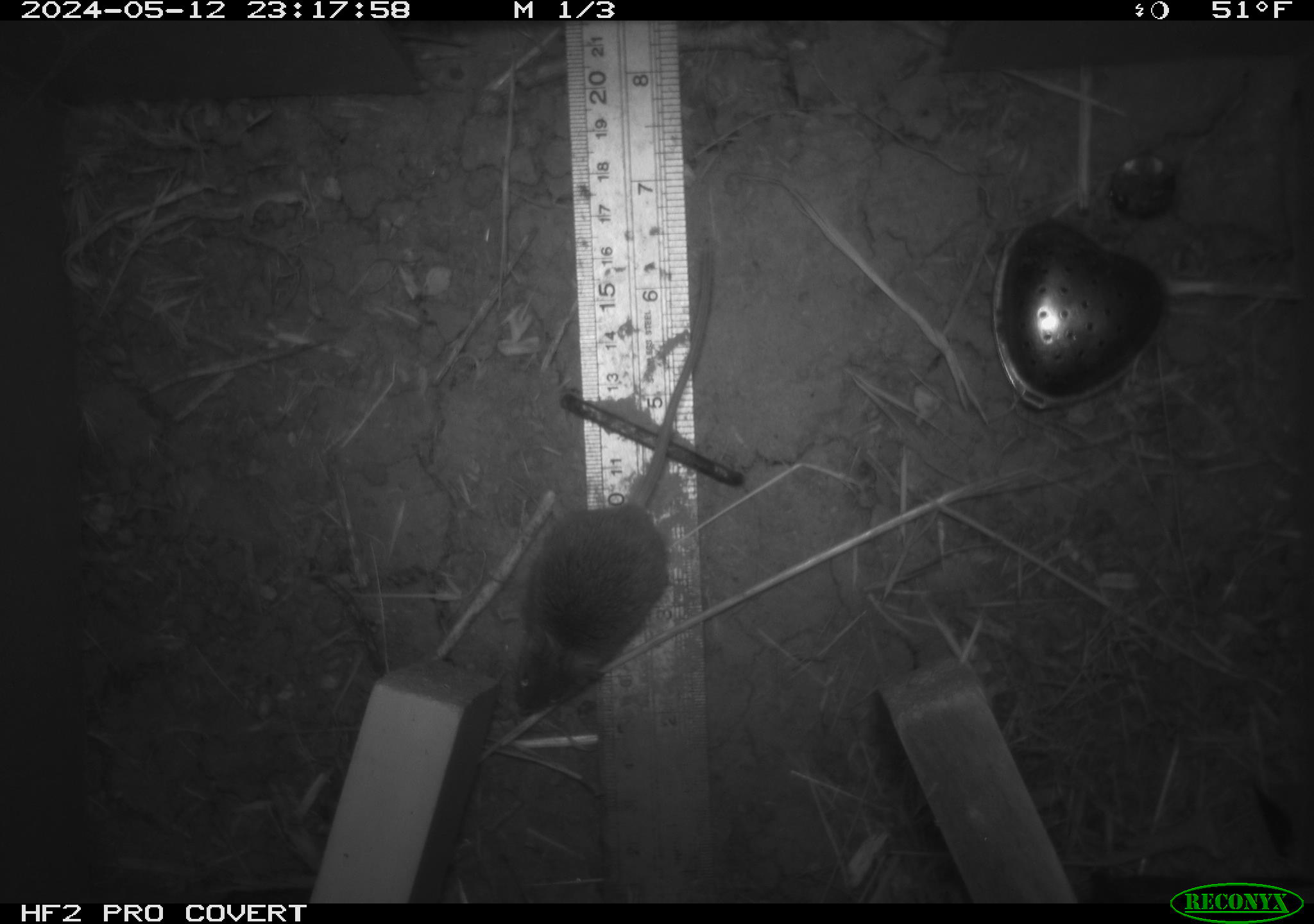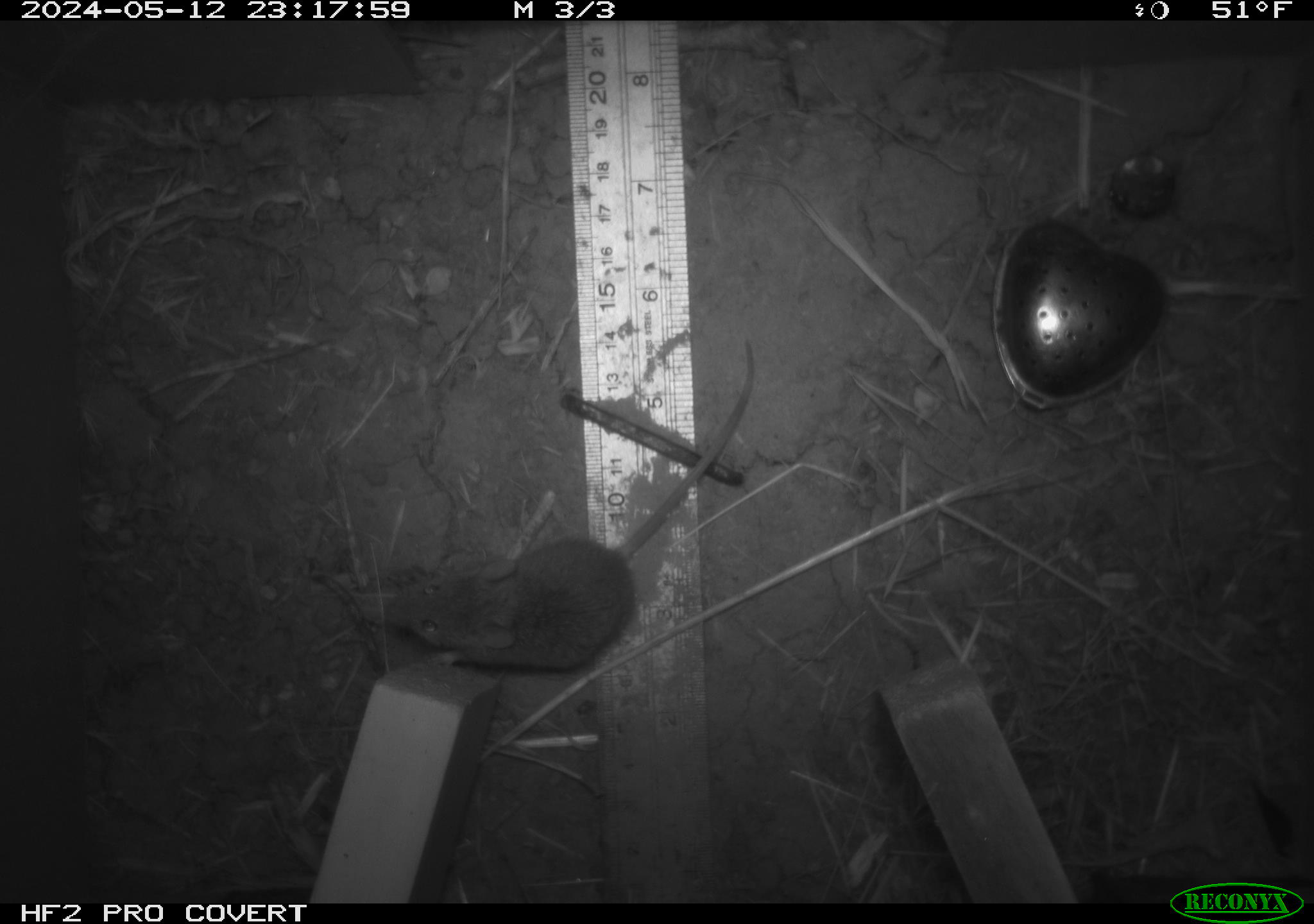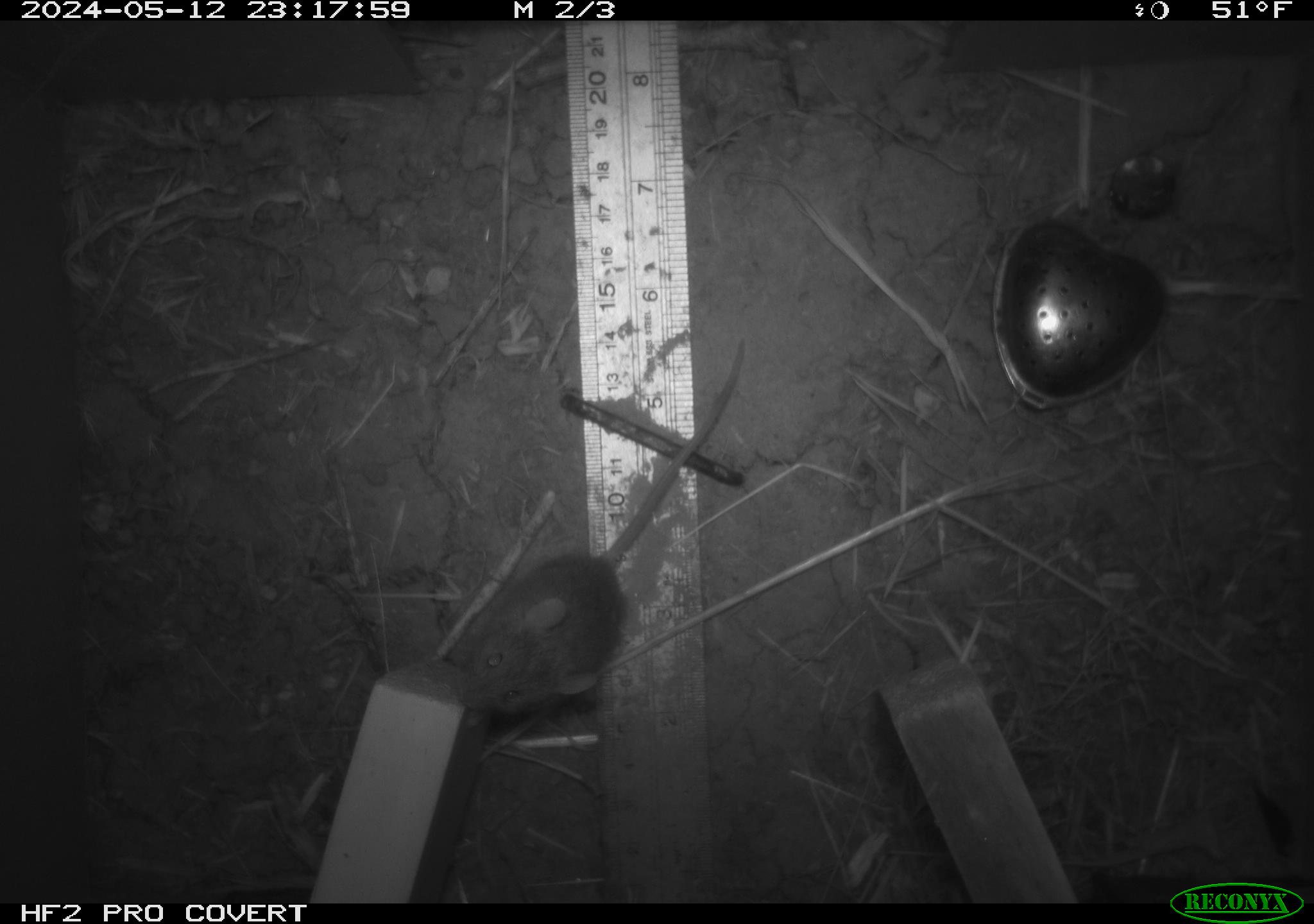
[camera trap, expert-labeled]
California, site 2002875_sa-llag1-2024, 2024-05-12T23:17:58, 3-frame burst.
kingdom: Animalia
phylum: Chordata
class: Mammalia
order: Rodentia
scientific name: Rodentia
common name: mouse species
Mouse species (Rodentia).